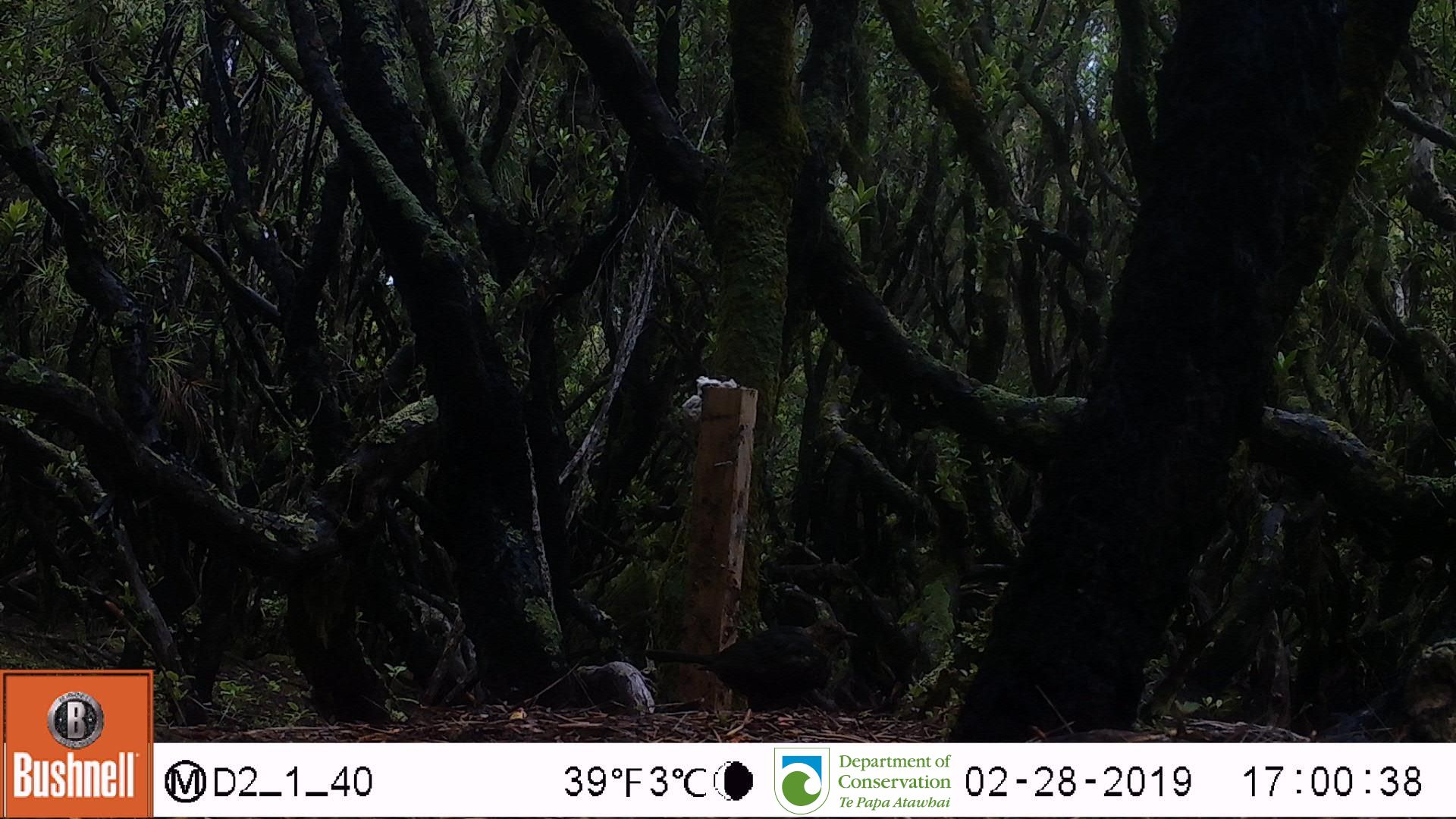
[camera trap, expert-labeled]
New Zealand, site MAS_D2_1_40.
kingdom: Animalia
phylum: Chordata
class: Aves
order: Passeriformes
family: Turdidae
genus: Turdus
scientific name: Turdus merula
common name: eurasian blackbird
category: blackbird